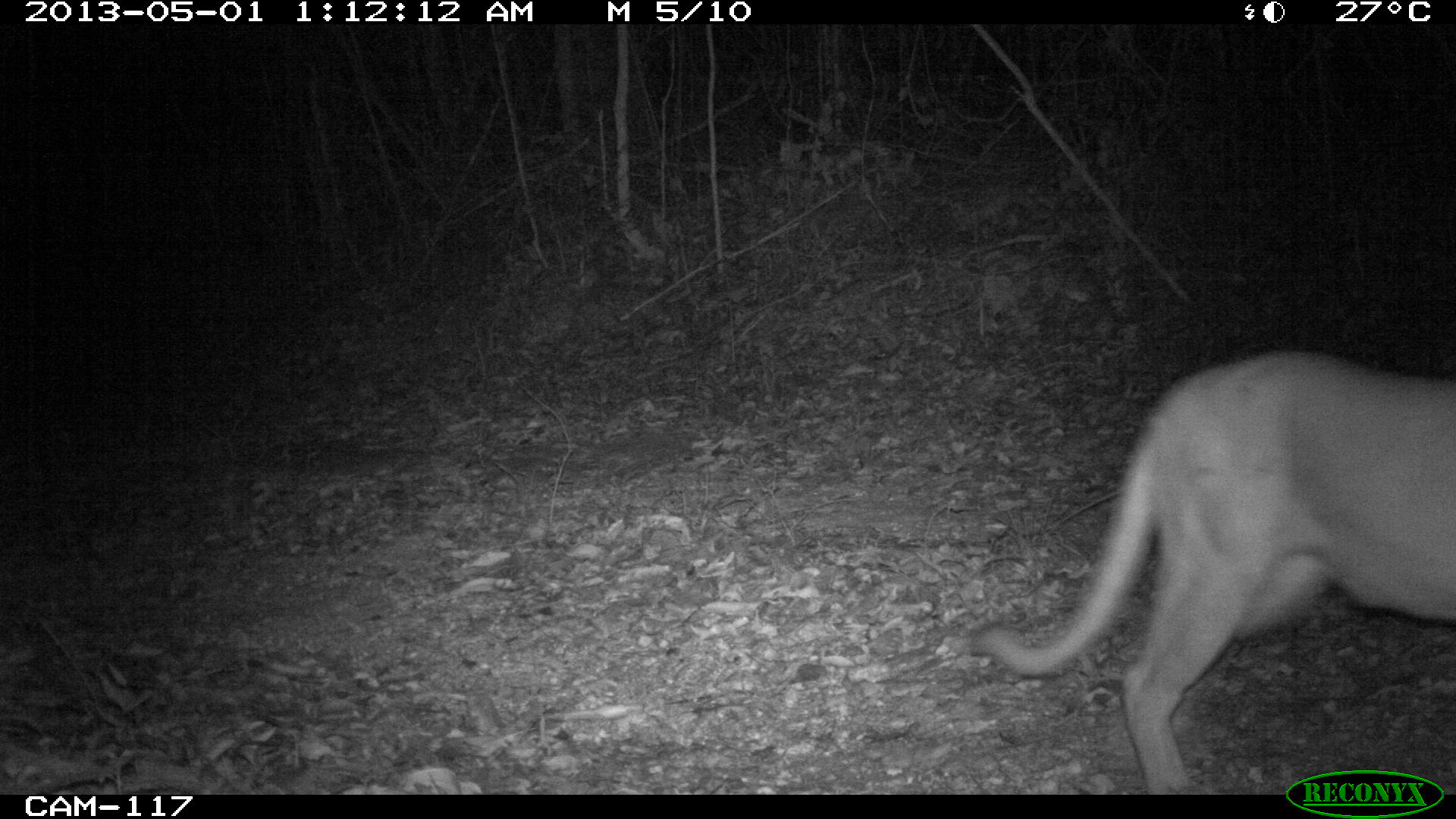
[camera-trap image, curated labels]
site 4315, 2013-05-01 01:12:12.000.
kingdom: Animalia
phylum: Chordata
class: Mammalia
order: Carnivora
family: Felidae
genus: Puma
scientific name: Puma concolor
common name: mountain lion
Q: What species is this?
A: Puma concolor (mountain lion).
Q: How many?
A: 1.